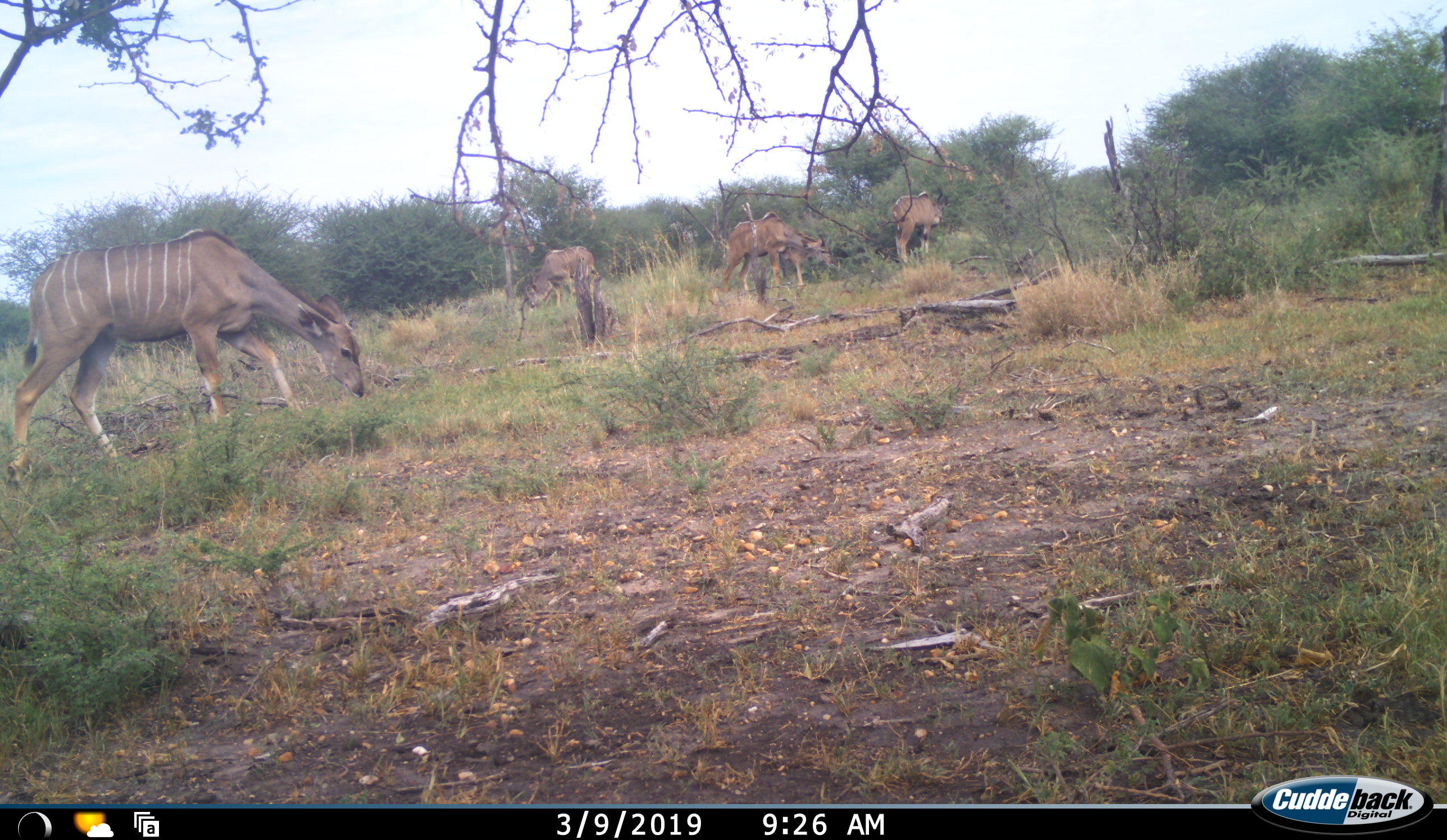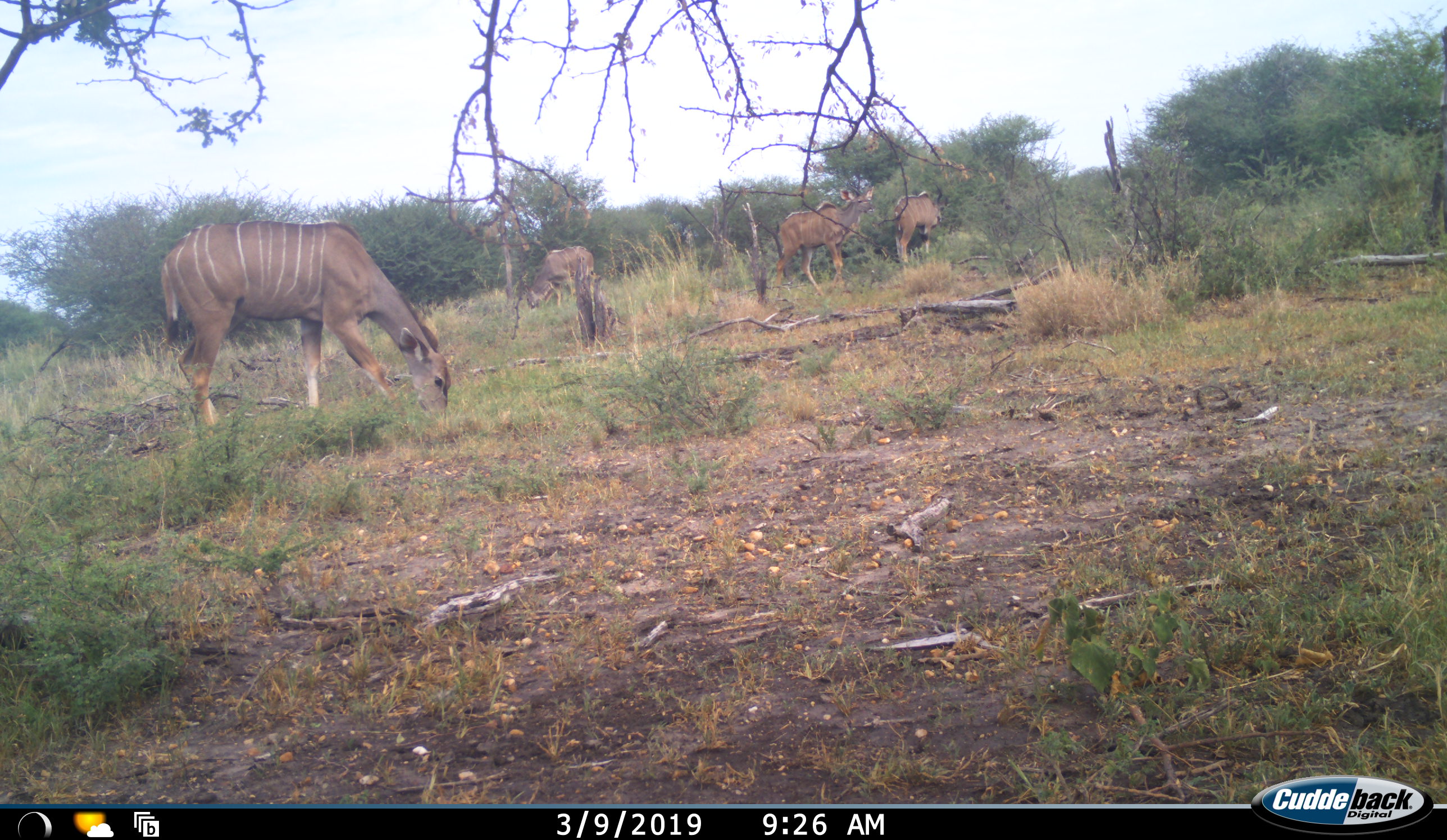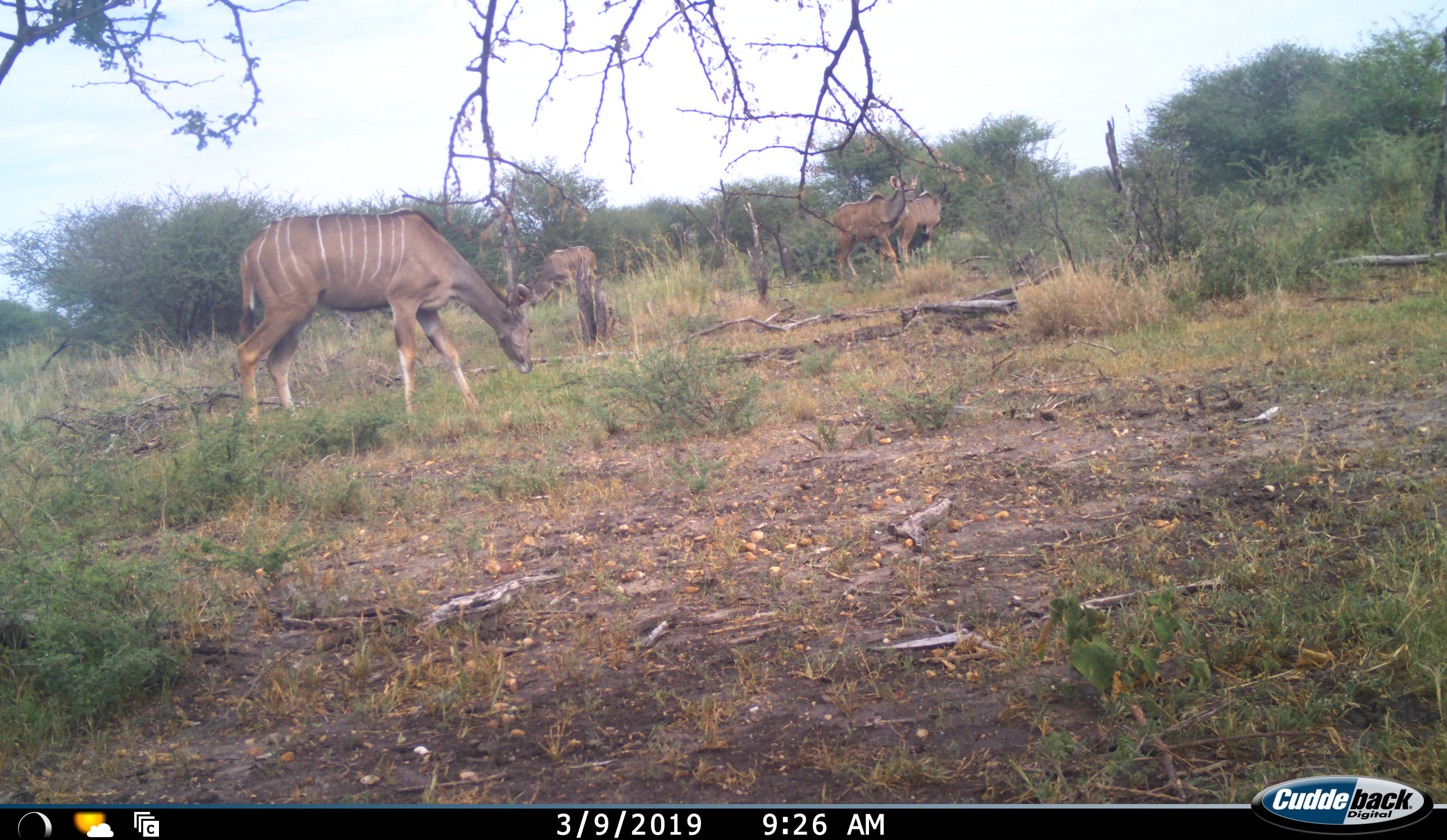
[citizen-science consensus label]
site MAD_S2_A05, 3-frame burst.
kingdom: Animalia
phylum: Chordata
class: Mammalia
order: Artiodactyla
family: Bovidae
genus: Tragelaphus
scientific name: Tragelaphus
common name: kudu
Kudu (Tragelaphus), count 4. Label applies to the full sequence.